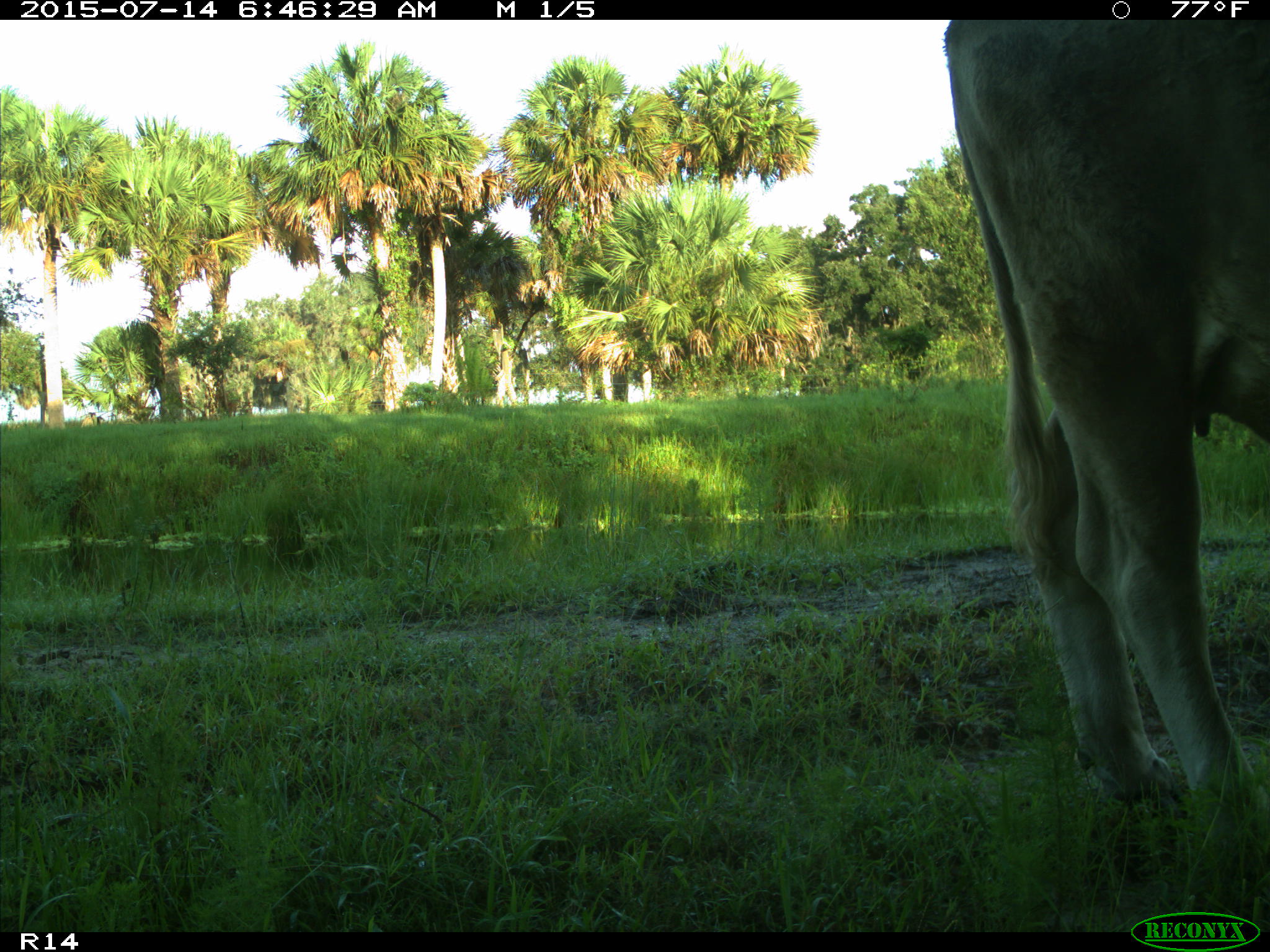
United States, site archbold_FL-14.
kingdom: Animalia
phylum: Chordata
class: Mammalia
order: Artiodactyla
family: Bovidae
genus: Bos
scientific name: Bos taurus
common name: domestic cow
Bos taurus (domestic cow).